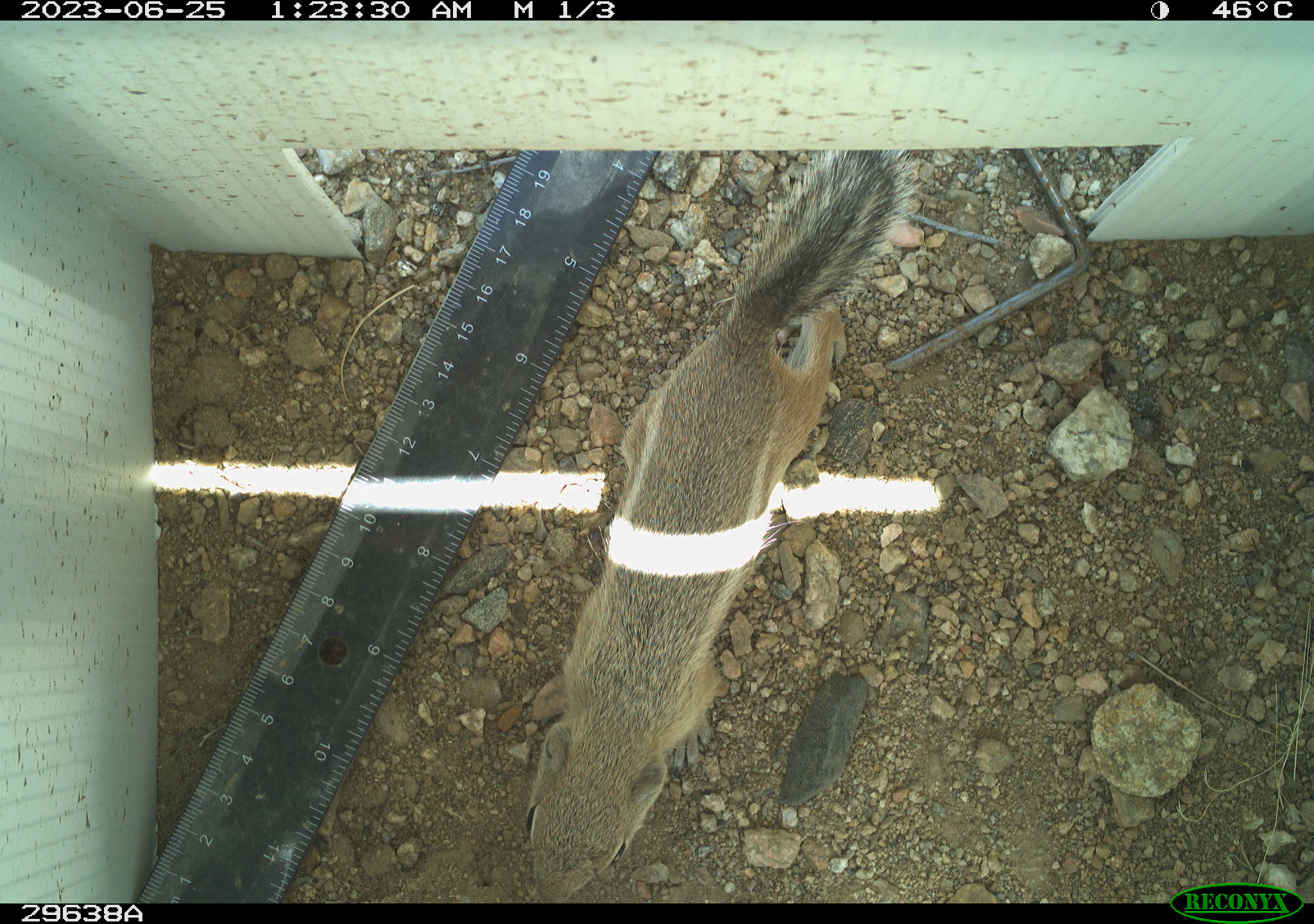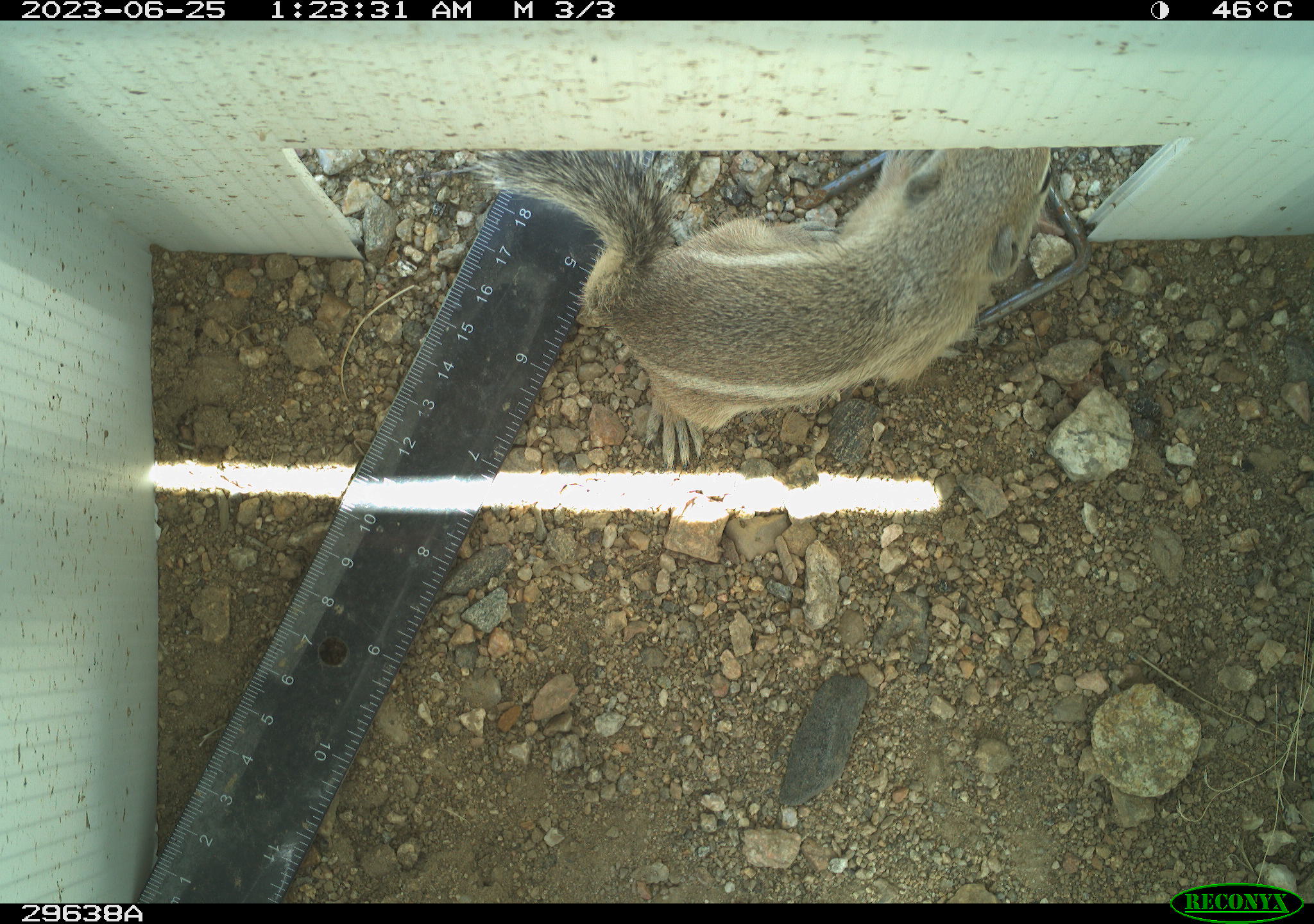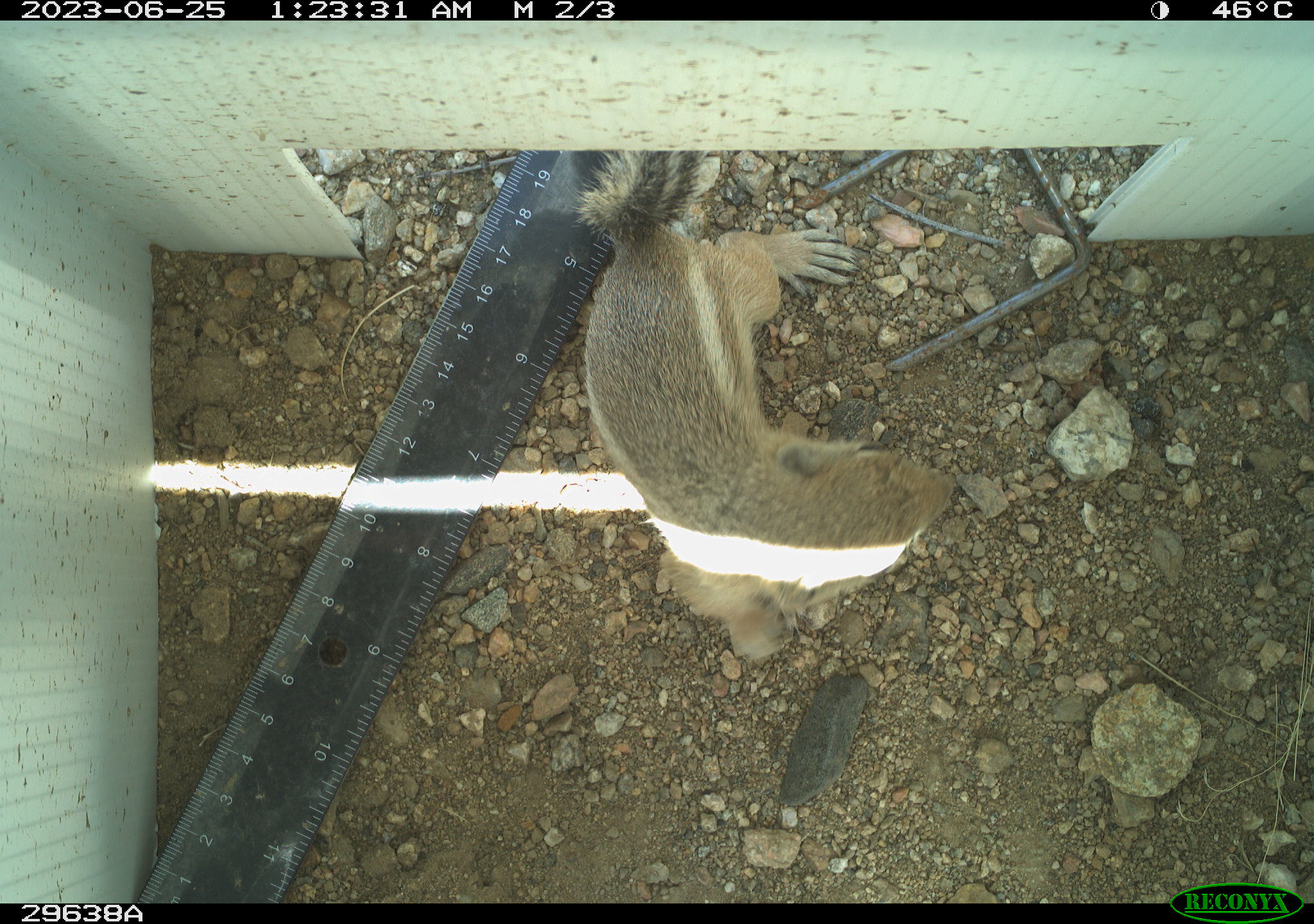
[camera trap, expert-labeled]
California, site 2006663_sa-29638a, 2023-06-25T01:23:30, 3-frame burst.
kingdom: Animalia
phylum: Chordata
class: Mammalia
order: Rodentia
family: Sciuridae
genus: Ammospermophilus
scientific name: Ammospermophilus leucurus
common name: white-tailed antelope squirrel